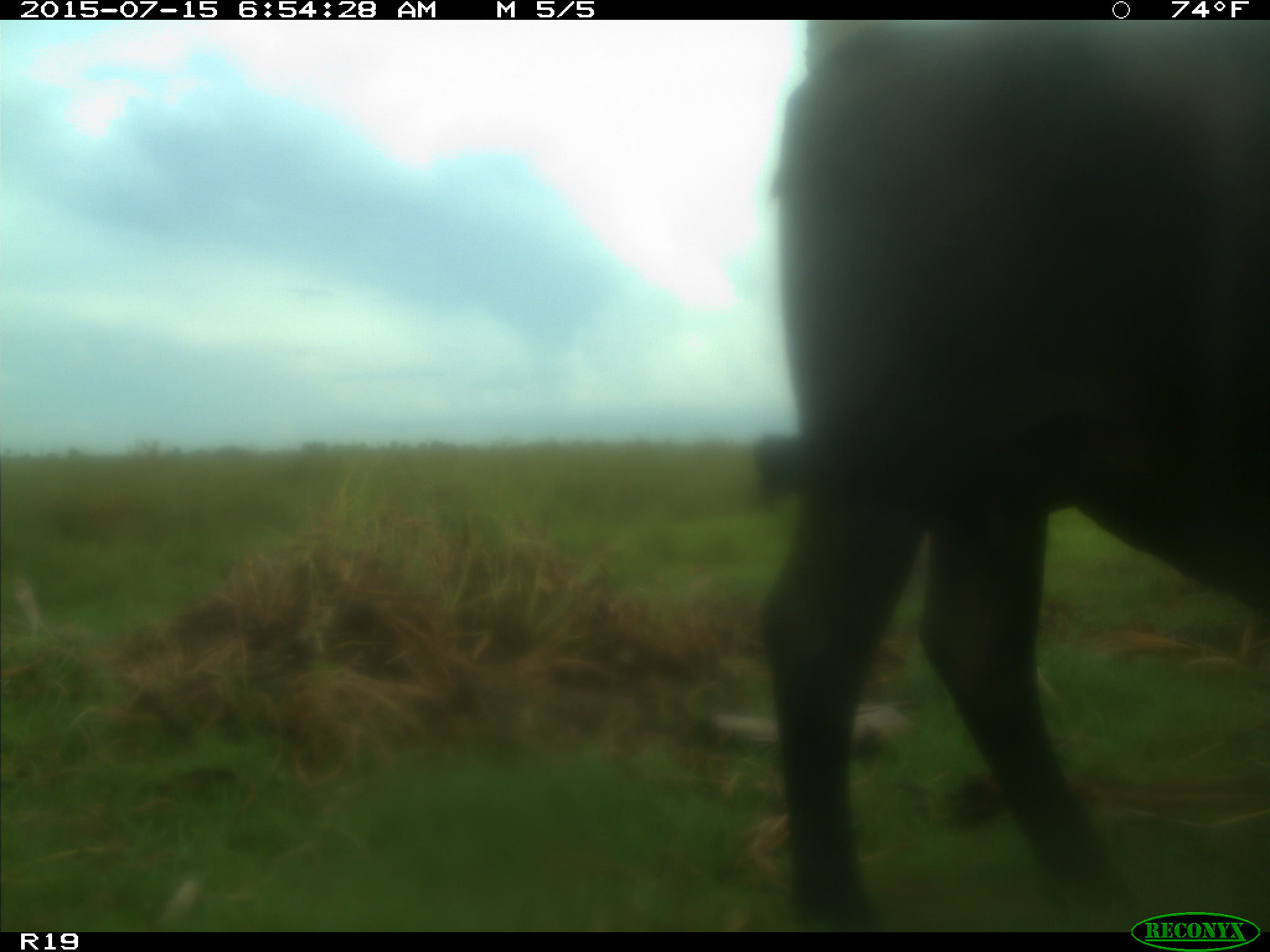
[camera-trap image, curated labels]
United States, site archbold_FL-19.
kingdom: Animalia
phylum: Chordata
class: Mammalia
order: Artiodactyla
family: Bovidae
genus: Bos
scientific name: Bos taurus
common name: domestic cow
Bos taurus (domestic cow).